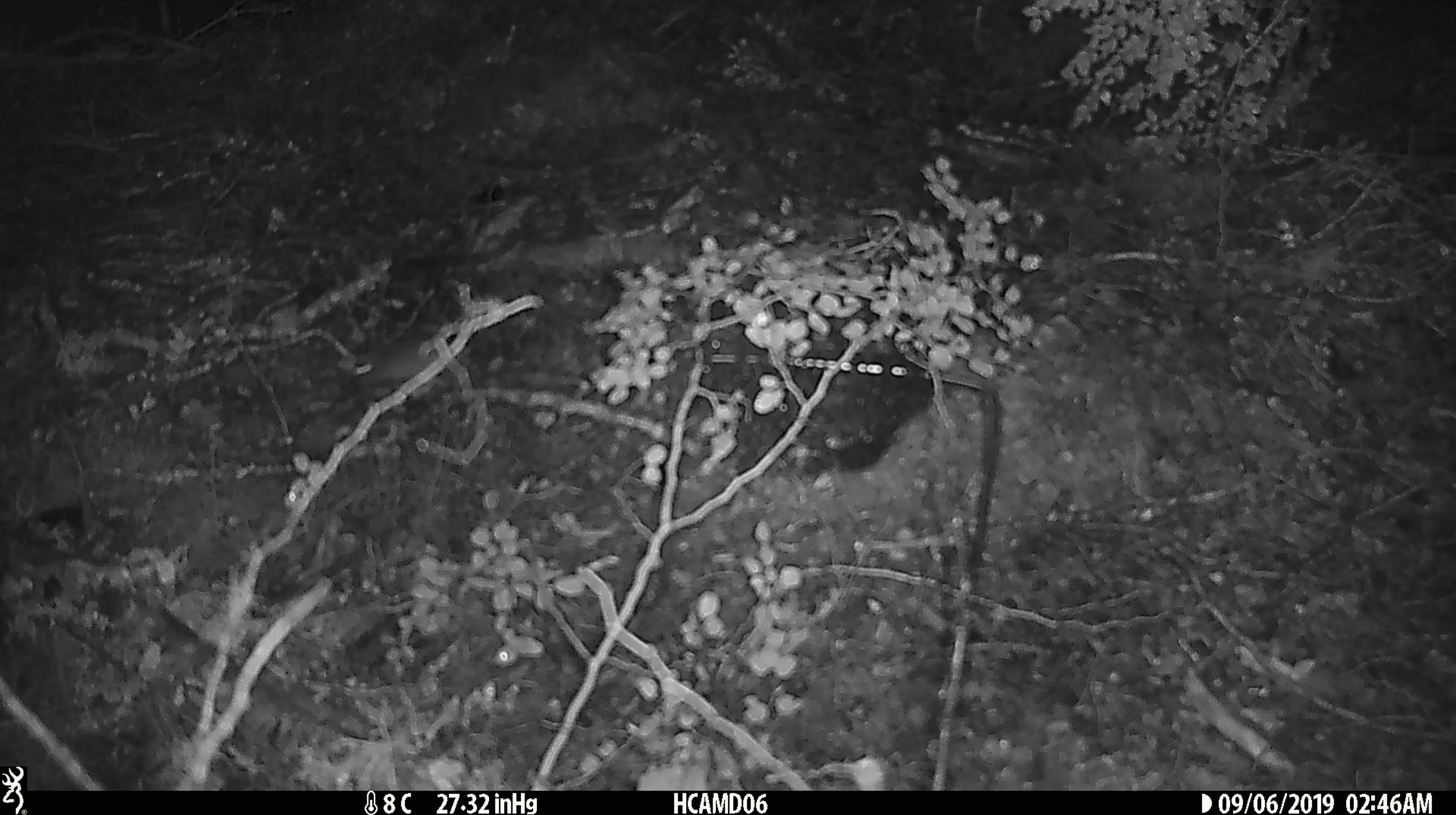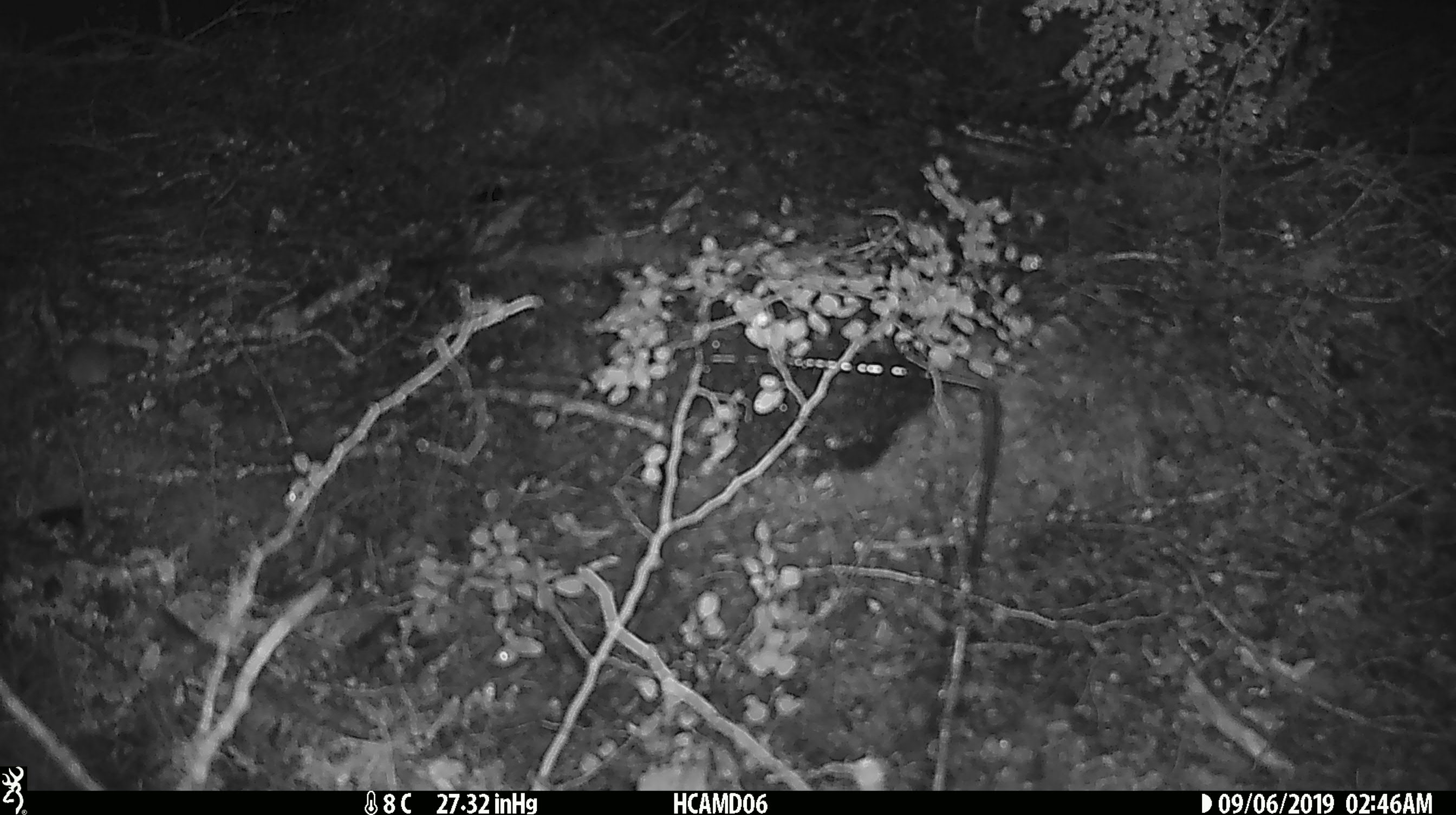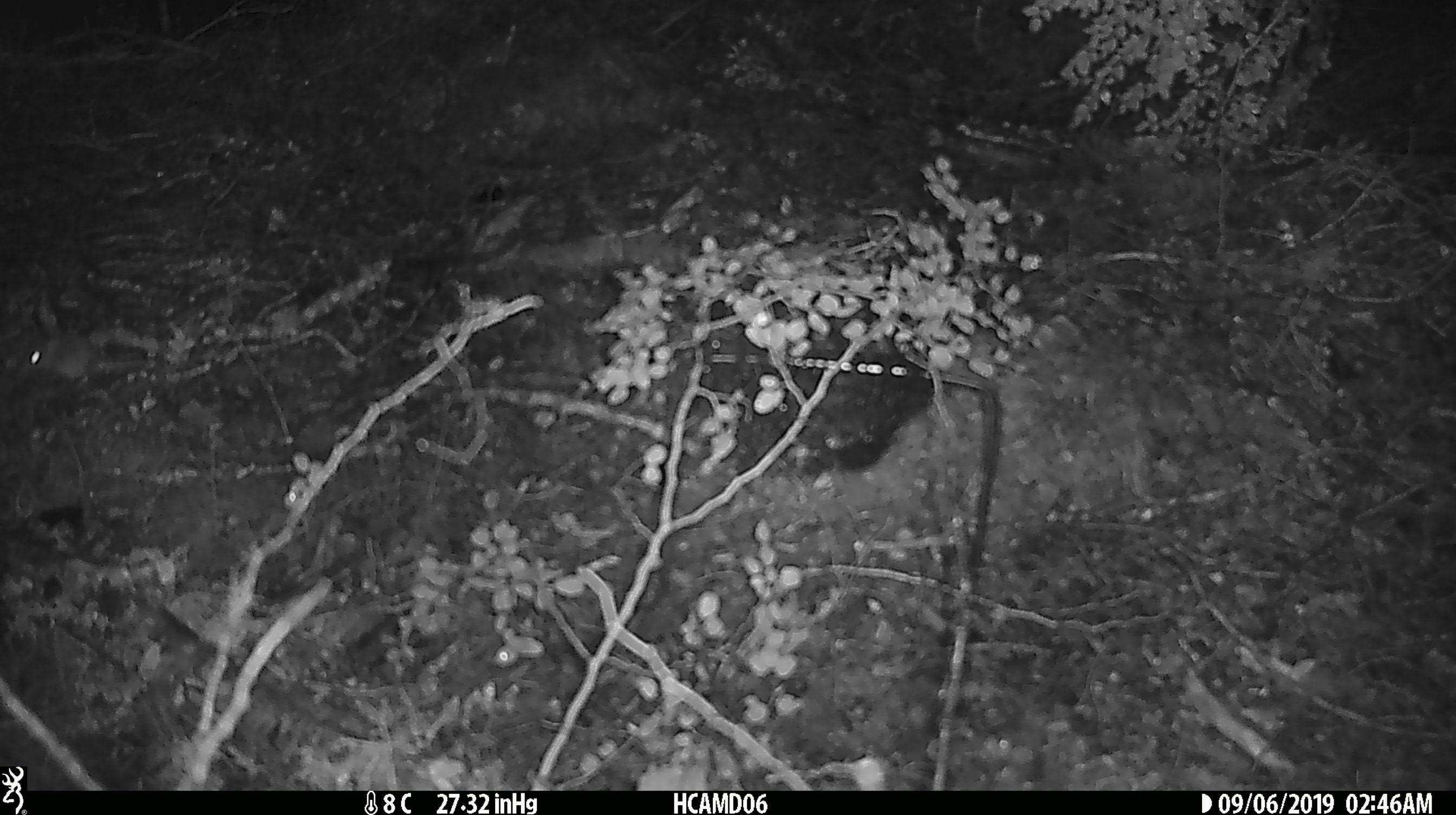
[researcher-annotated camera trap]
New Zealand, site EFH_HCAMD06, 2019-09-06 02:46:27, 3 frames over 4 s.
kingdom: Animalia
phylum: Chordata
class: Mammalia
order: Rodentia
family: Muridae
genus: Mus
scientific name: Mus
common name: mouse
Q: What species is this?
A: Mouse (Mus).